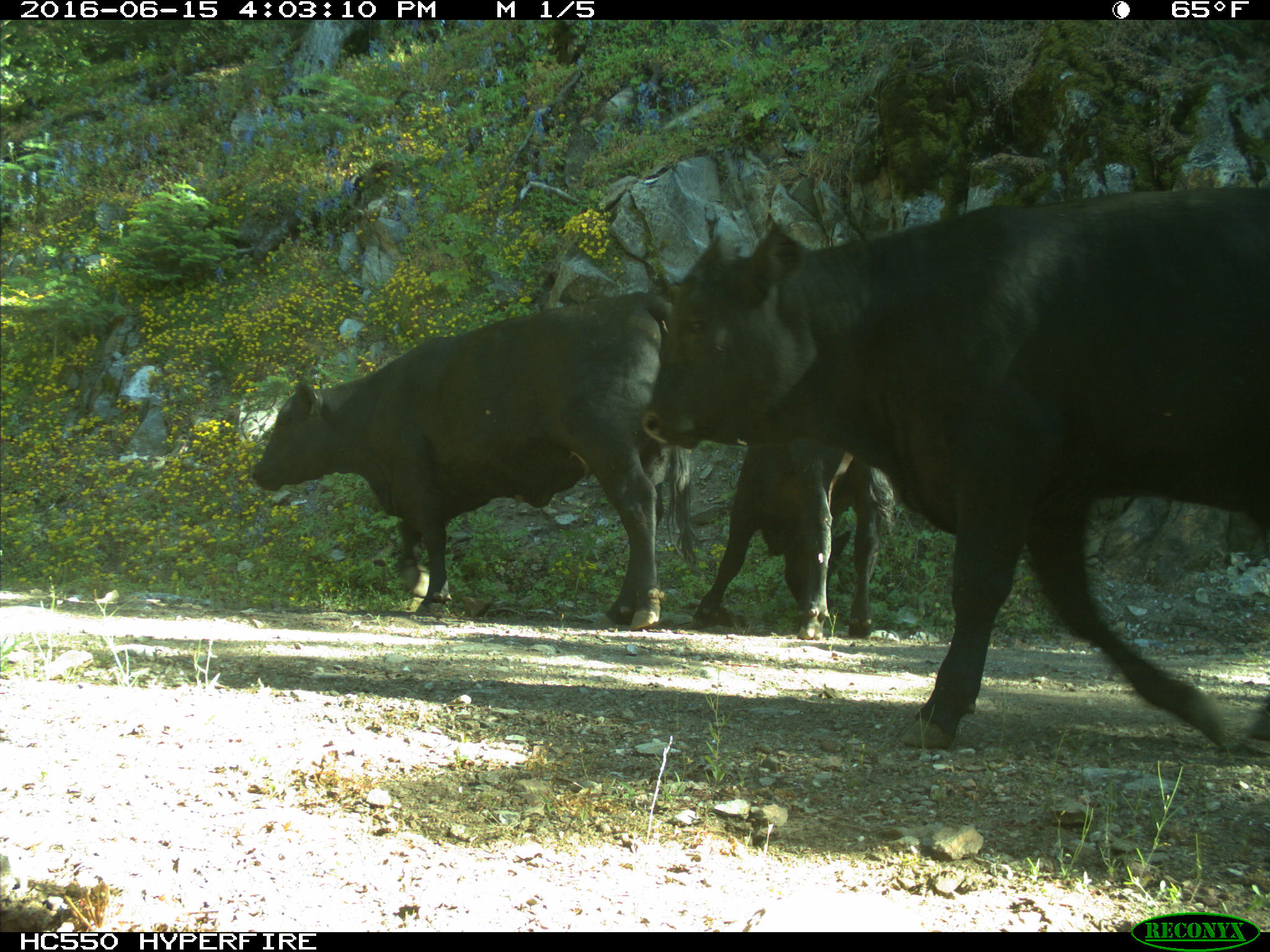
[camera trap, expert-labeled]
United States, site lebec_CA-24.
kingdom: Animalia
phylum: Chordata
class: Mammalia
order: Artiodactyla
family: Bovidae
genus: Bos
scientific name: Bos taurus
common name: domestic cow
Bos taurus (domestic cow).